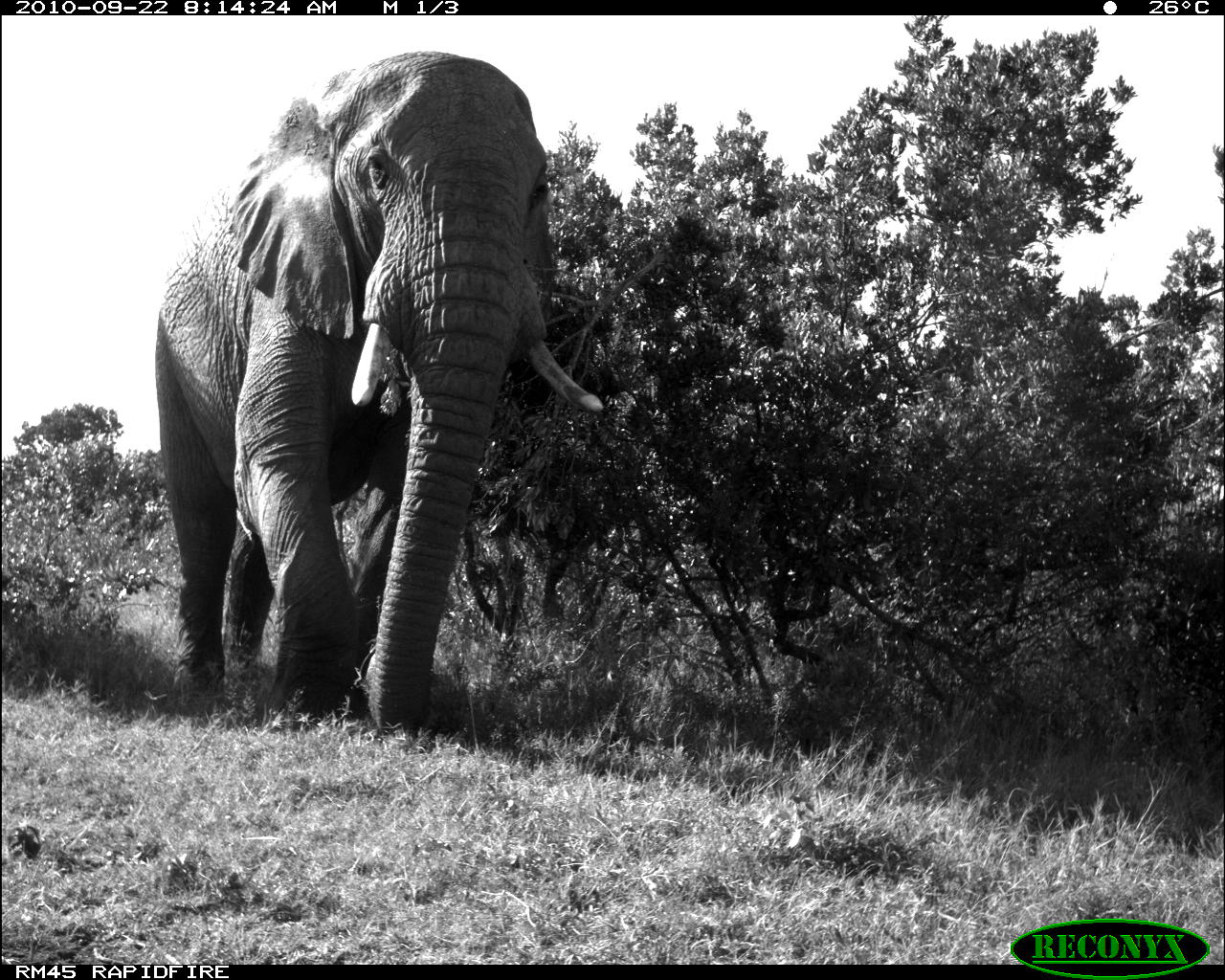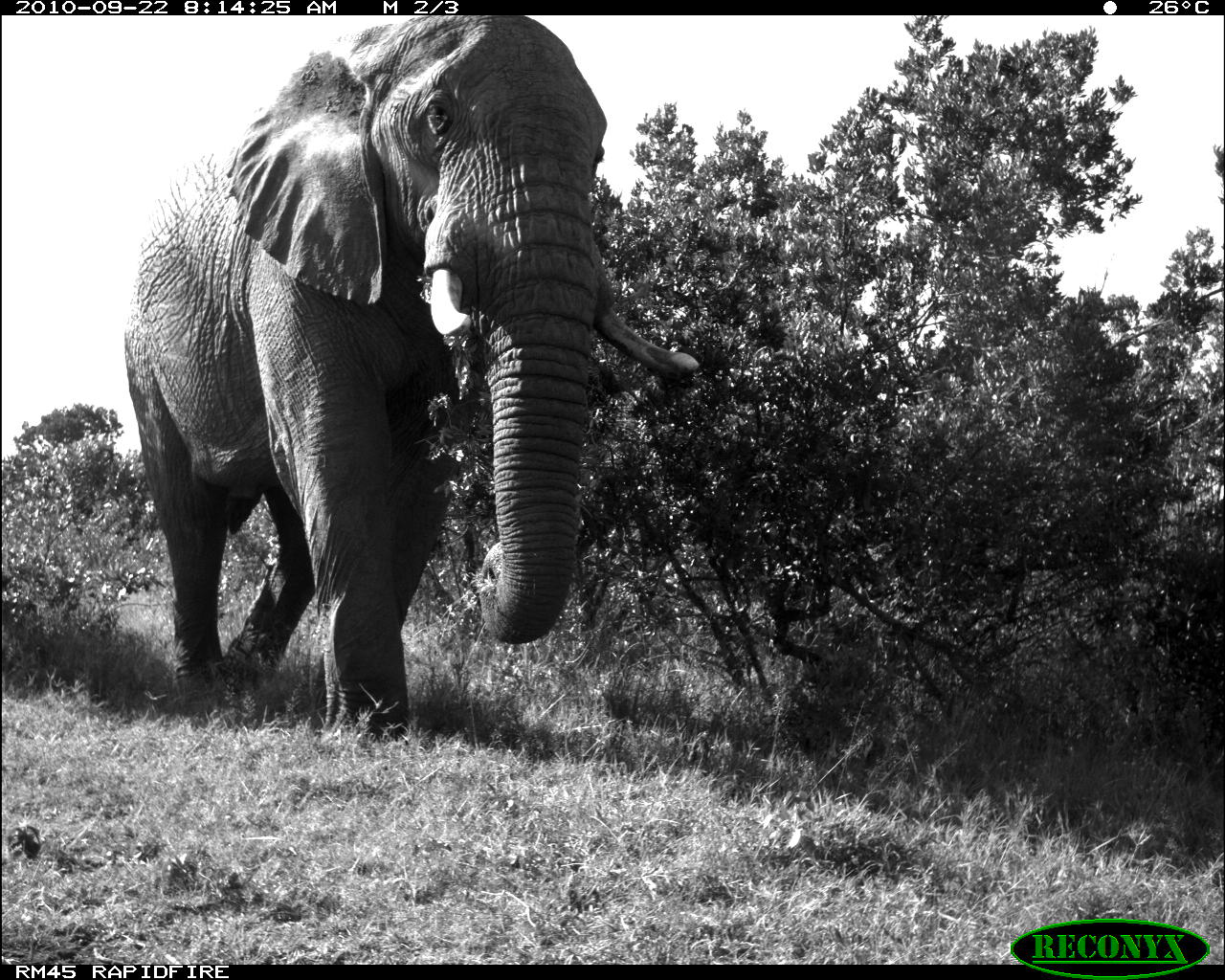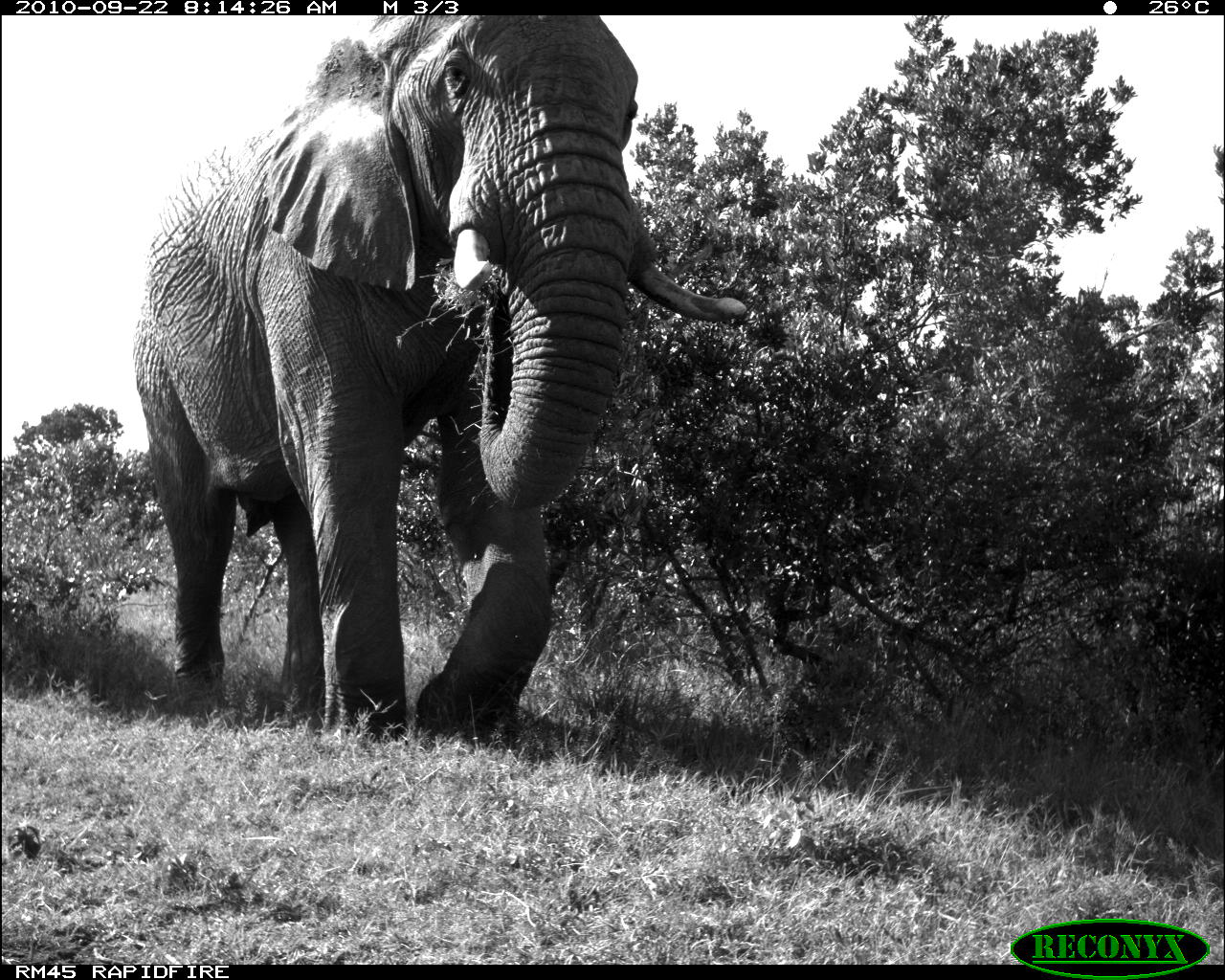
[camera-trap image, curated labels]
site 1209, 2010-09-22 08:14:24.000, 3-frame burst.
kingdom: Animalia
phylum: Chordata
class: Mammalia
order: Proboscidea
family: Elephantidae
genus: Loxodonta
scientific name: Loxodonta africana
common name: african bush elephant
Loxodonta africana (african bush elephant), count 1.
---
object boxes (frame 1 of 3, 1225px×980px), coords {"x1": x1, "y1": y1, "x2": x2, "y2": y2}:
loxodonta africana: {"x1": 152, "y1": 47, "x2": 602, "y2": 729}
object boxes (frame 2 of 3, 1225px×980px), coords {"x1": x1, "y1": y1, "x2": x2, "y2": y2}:
loxodonta africana: {"x1": 122, "y1": 16, "x2": 696, "y2": 739}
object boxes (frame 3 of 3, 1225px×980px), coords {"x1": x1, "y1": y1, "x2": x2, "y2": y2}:
loxodonta africana: {"x1": 130, "y1": 15, "x2": 746, "y2": 737}